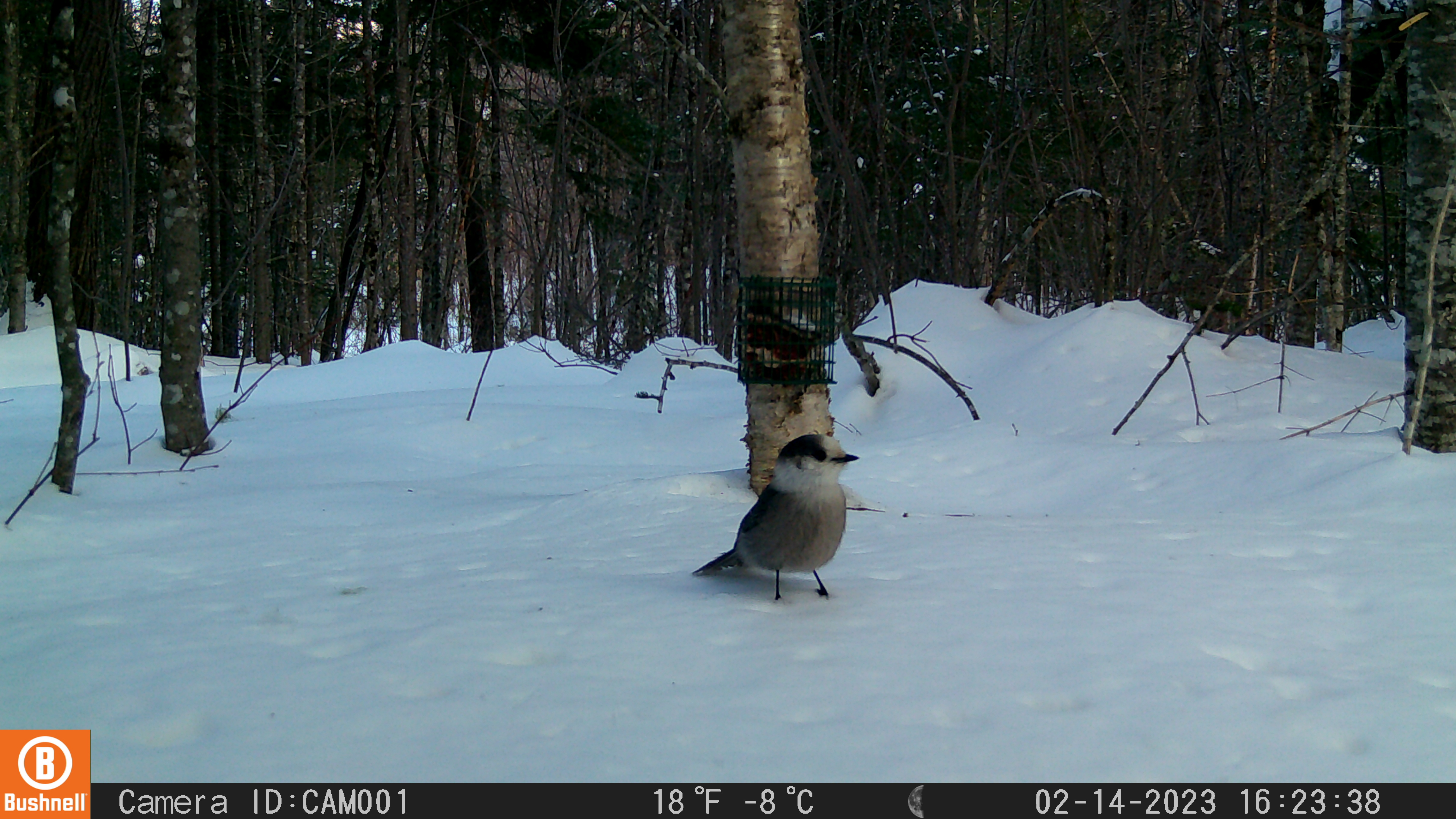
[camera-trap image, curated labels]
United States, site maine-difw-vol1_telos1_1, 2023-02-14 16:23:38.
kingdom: Animalia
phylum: Chordata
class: Aves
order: Passeriformes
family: Corvidae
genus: Perisoreus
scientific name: Perisoreus canadensis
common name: canada jay